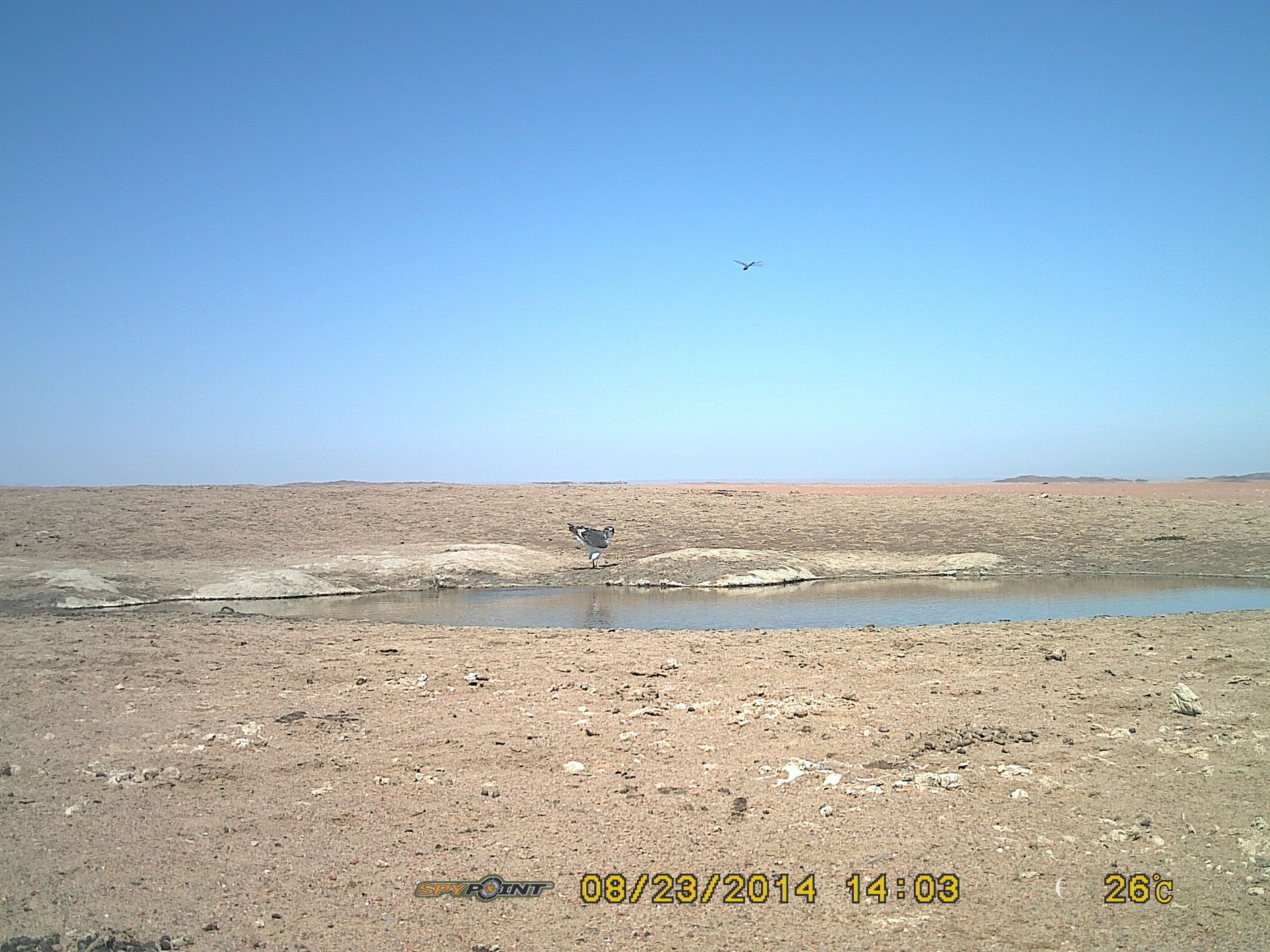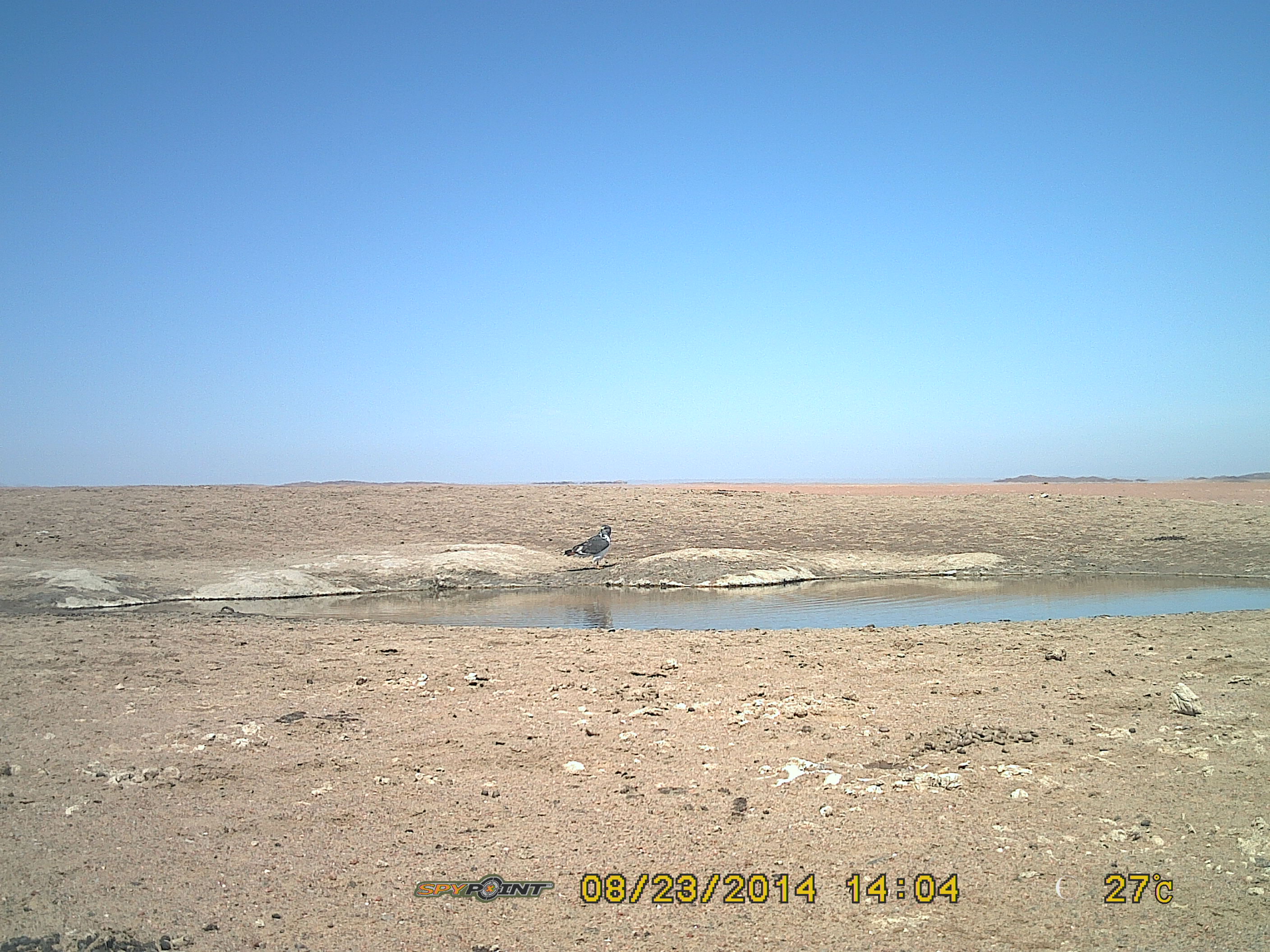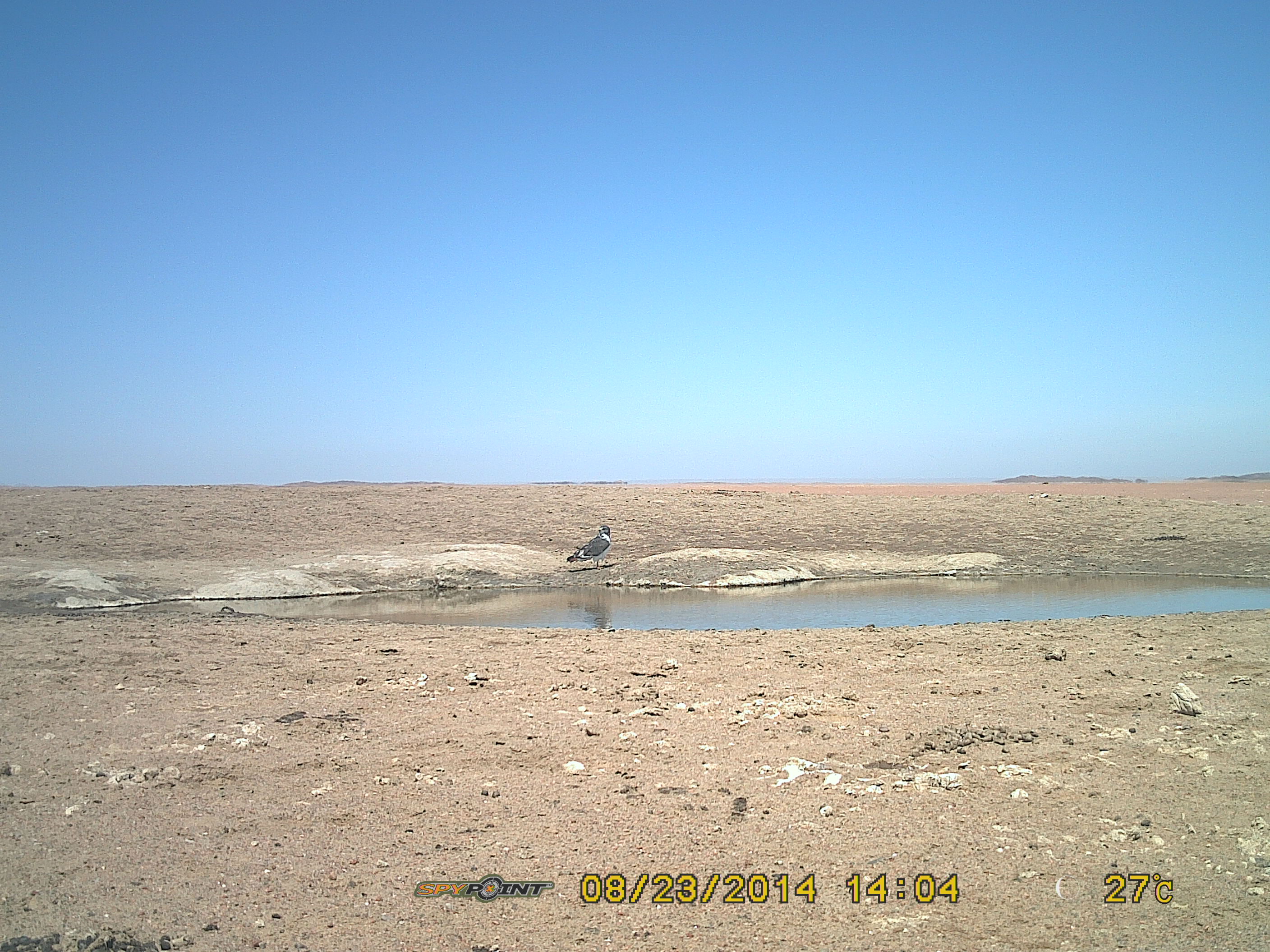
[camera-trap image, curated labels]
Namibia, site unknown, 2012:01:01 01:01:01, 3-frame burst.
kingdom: Animalia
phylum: Chordata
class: Aves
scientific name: Aves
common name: raptor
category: cn-raptors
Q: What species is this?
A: Cn-raptors (raptor) (Aves).